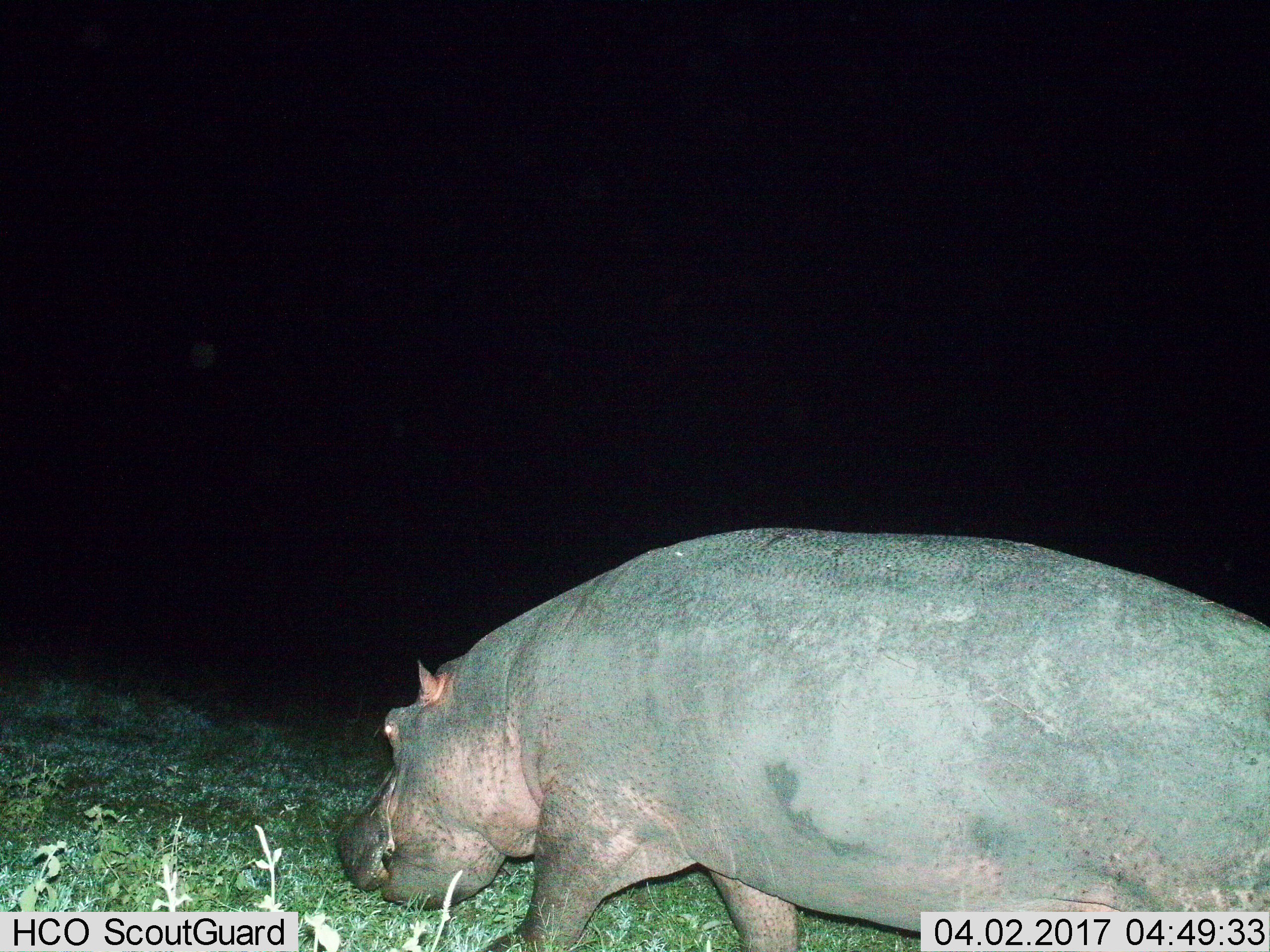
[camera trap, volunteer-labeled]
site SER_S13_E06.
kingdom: Animalia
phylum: Chordata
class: Mammalia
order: Artiodactyla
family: Hippopotamidae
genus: Hippopotamus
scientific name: Hippopotamus amphibius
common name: hippopotamus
Hippopotamus (Hippopotamus amphibius), count 1. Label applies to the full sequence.